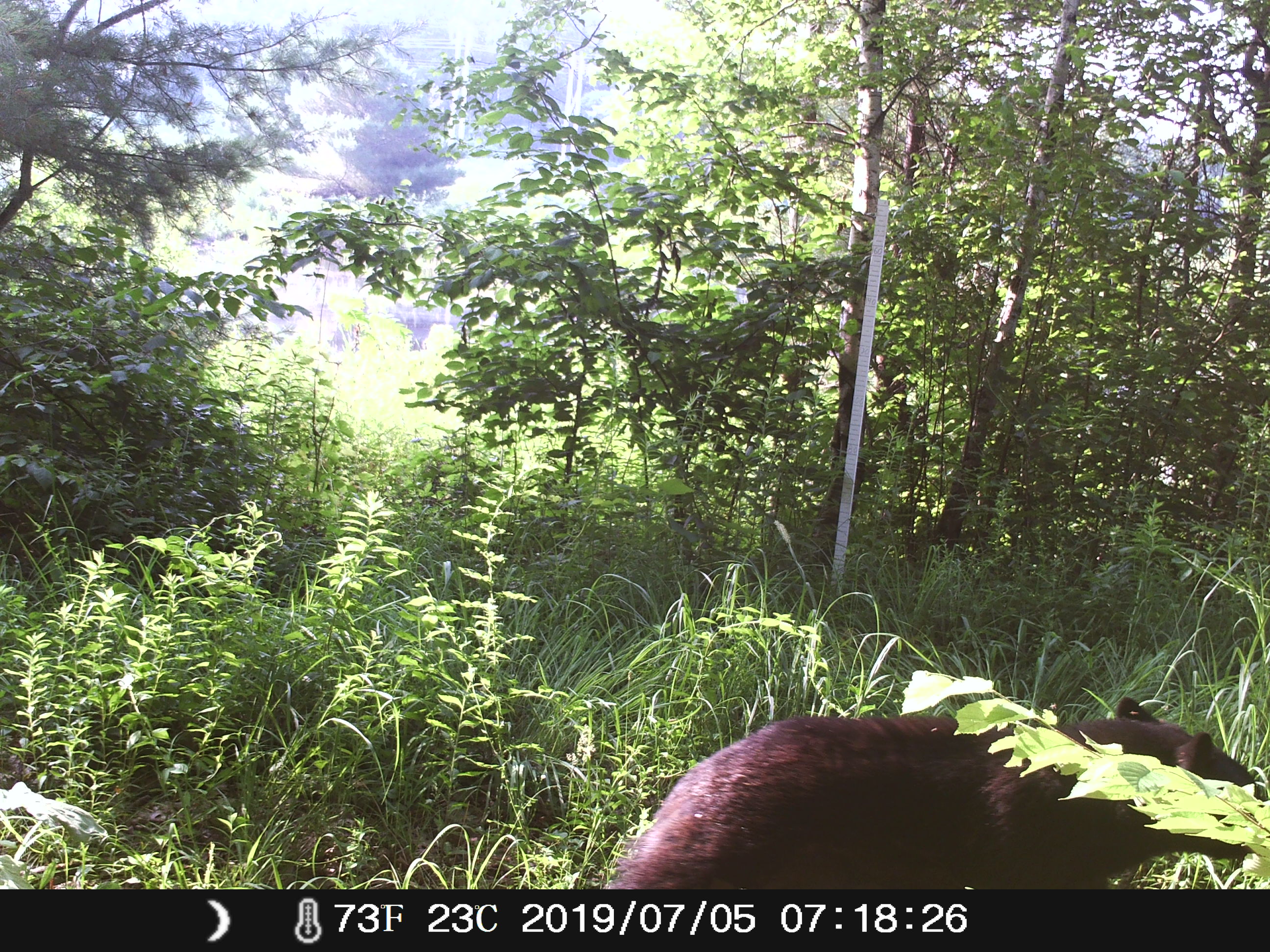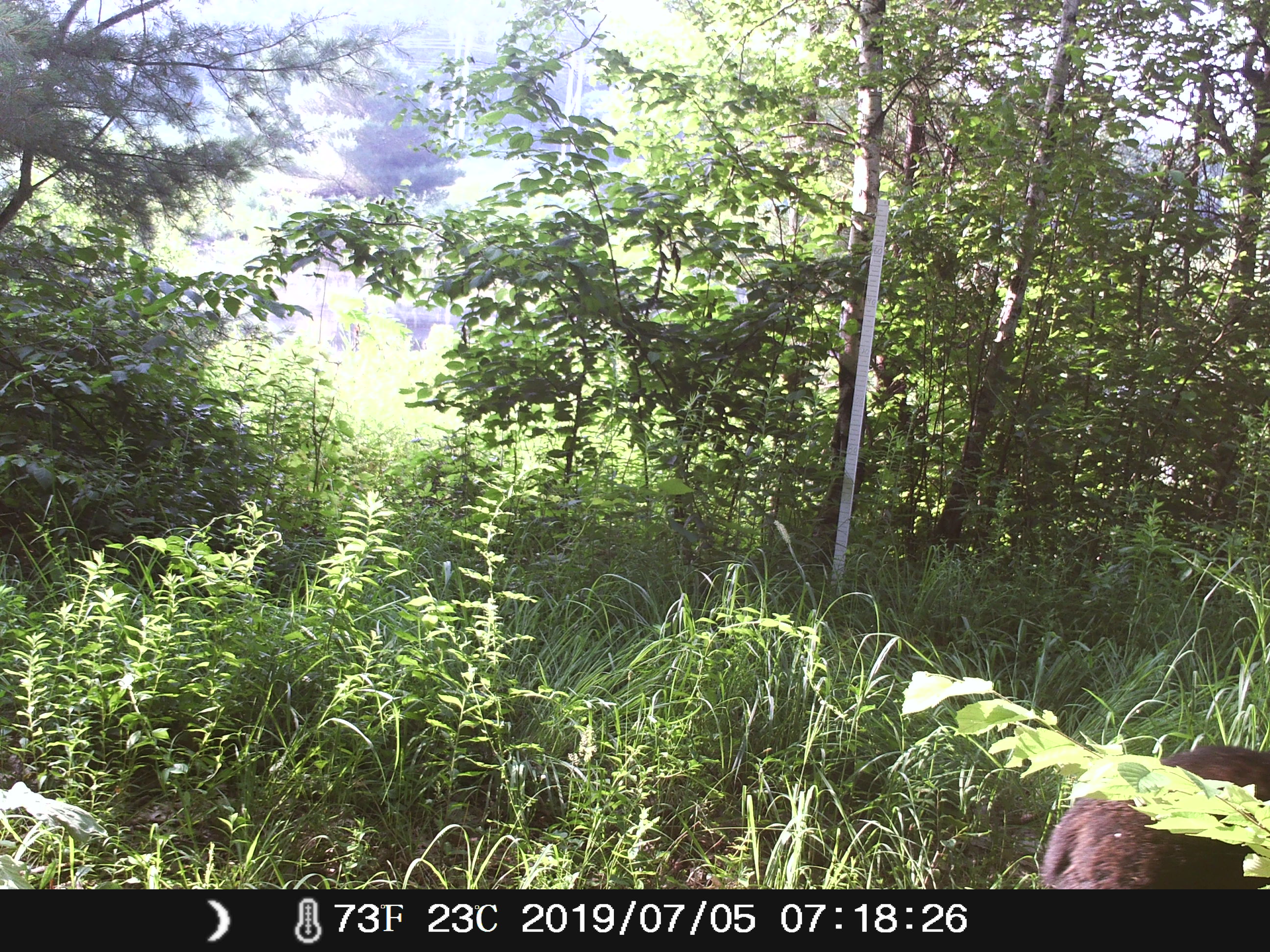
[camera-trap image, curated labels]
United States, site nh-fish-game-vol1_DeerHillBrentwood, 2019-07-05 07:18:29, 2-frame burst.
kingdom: Animalia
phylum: Chordata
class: Mammalia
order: Carnivora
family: Ursidae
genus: Ursus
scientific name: Ursus americanus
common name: black bear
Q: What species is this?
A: Black bear (Ursus americanus).